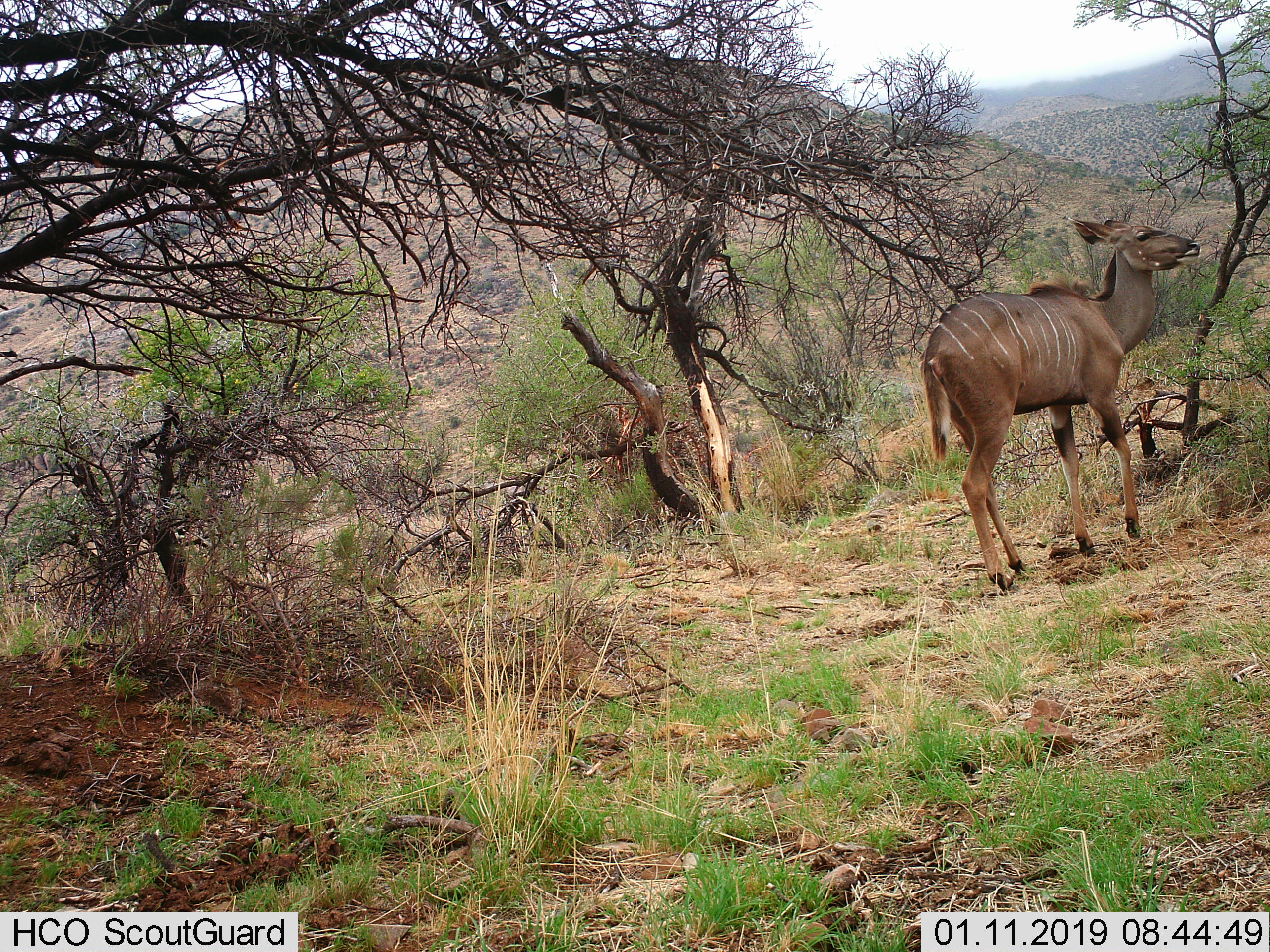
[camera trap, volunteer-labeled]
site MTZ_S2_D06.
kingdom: Animalia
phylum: Chordata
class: Mammalia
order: Artiodactyla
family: Bovidae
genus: Tragelaphus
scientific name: Tragelaphus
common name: kudu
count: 1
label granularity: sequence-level